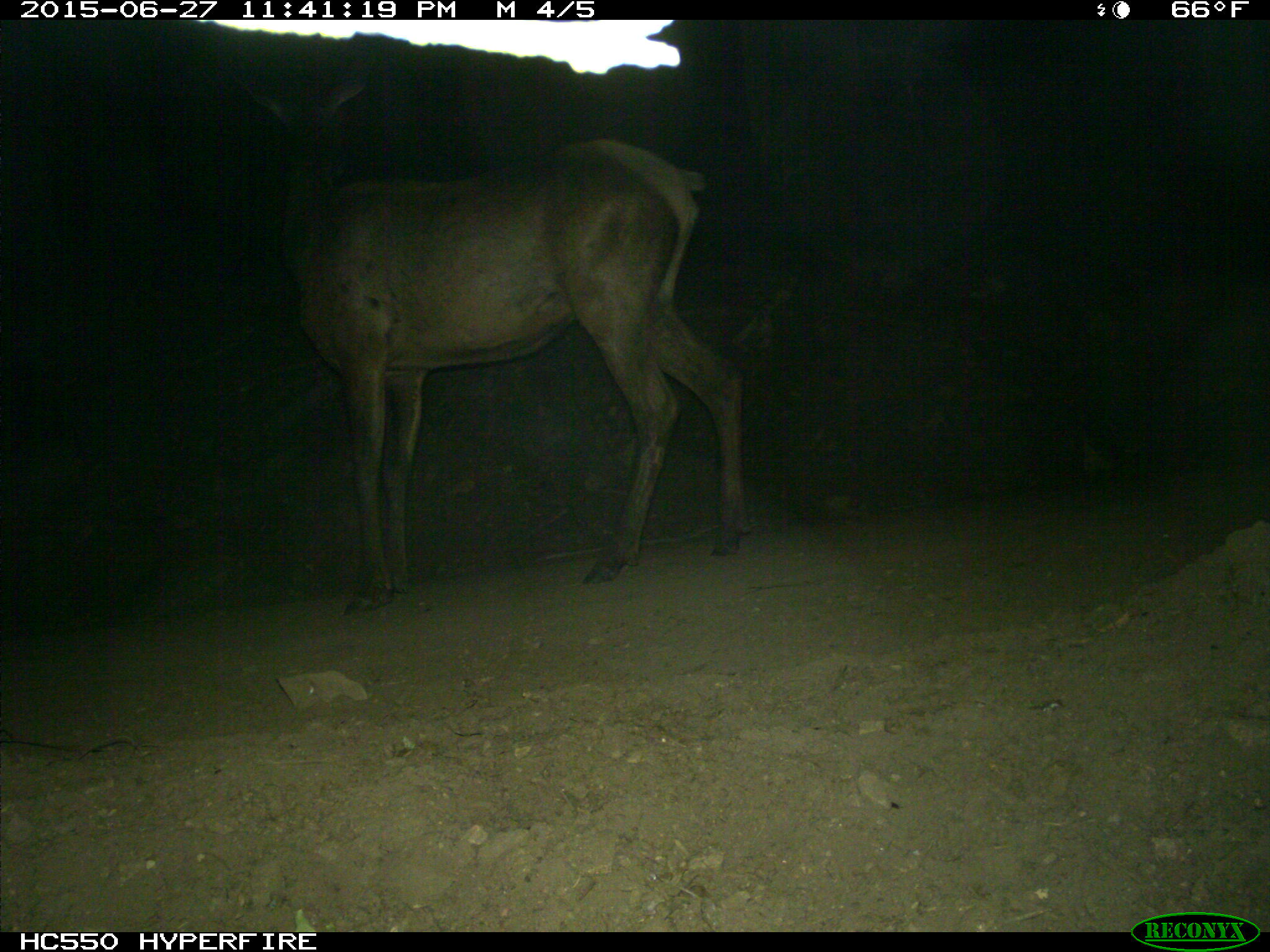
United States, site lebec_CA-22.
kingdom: Animalia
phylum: Chordata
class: Mammalia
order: Artiodactyla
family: Cervidae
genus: Cervus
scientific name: Cervus canadensis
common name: elk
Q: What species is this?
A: Cervus canadensis (elk).